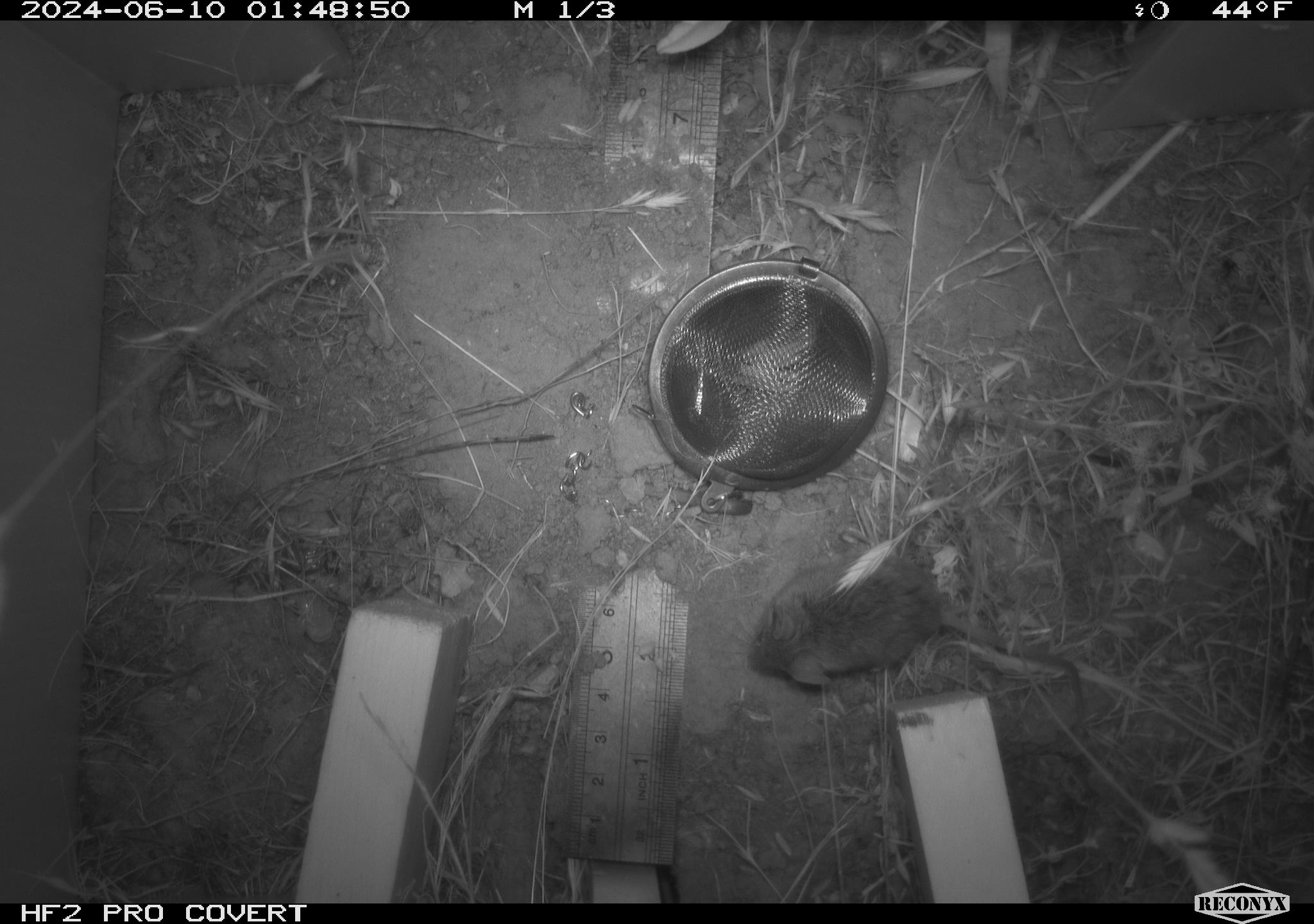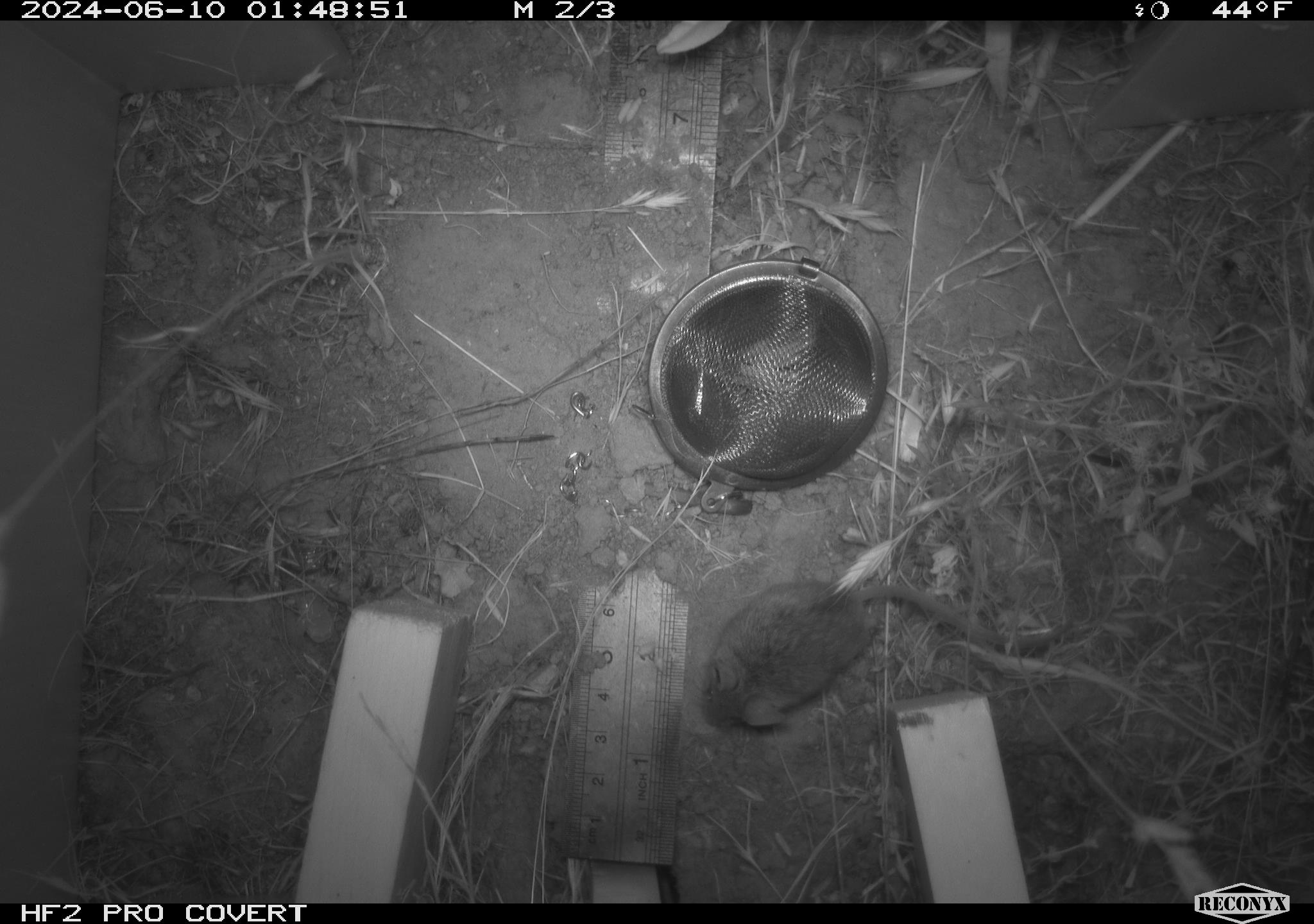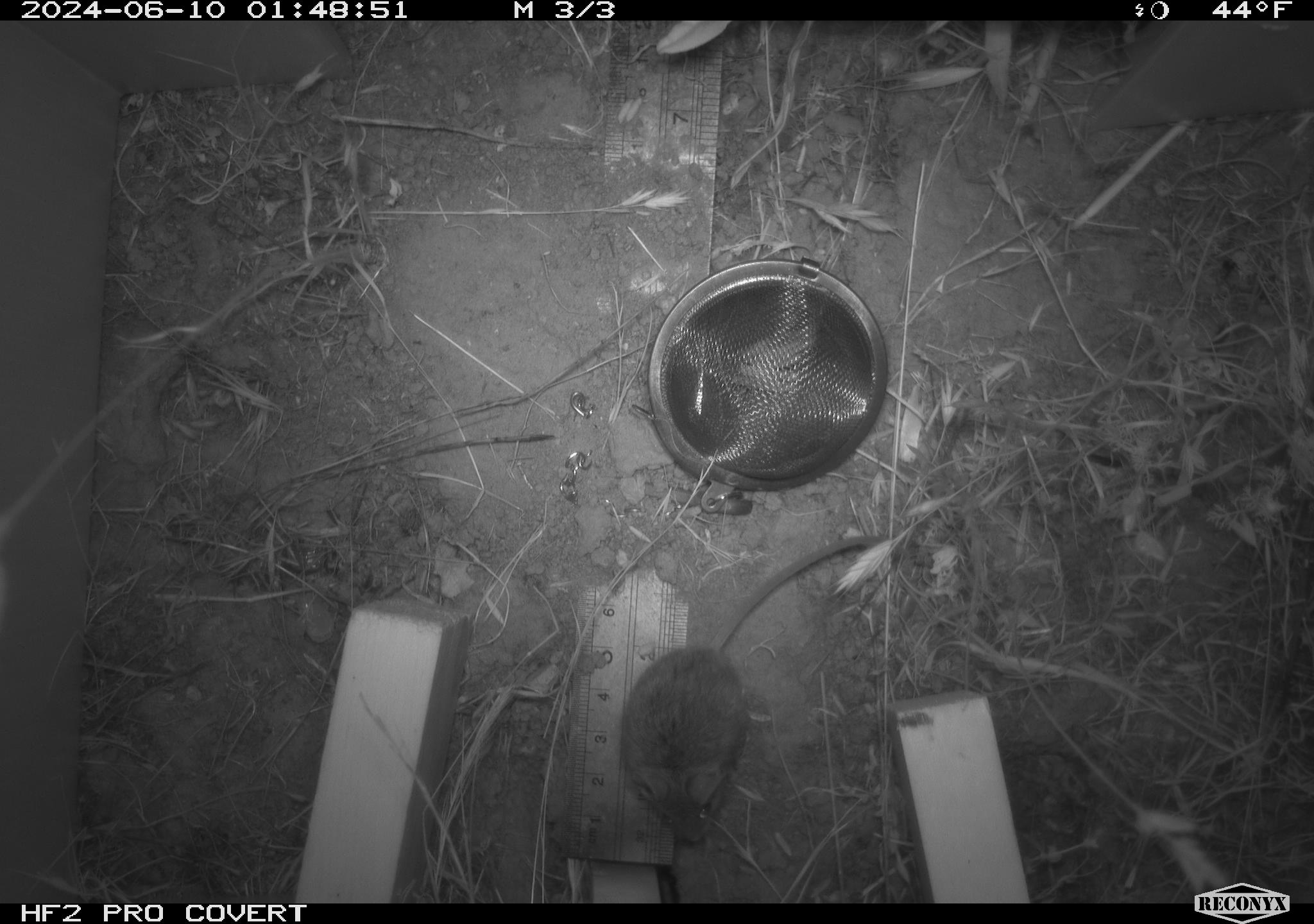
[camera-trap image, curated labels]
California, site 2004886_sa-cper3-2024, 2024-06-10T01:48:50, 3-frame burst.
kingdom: Animalia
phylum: Chordata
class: Mammalia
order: Rodentia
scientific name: Rodentia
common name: rodent